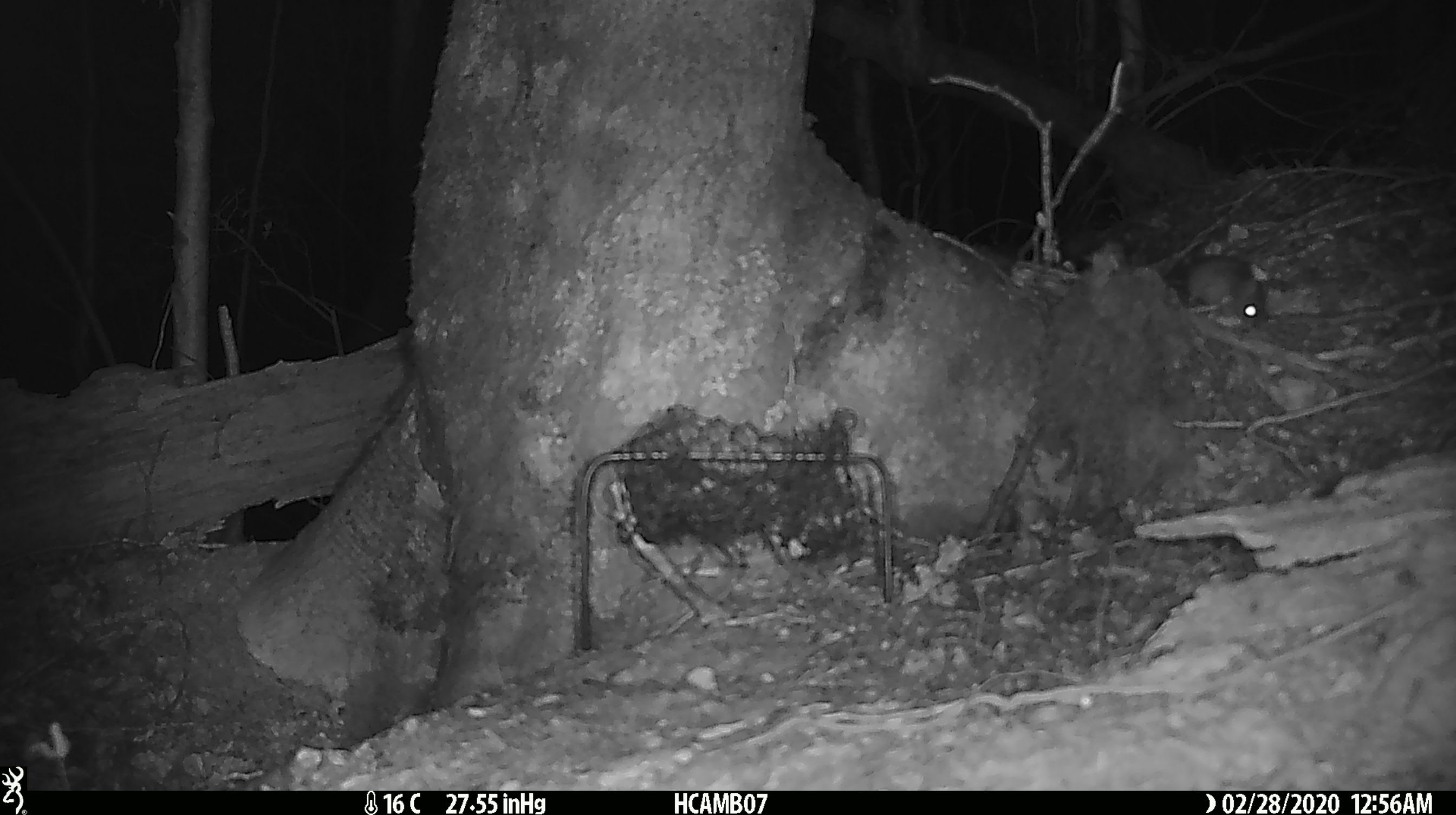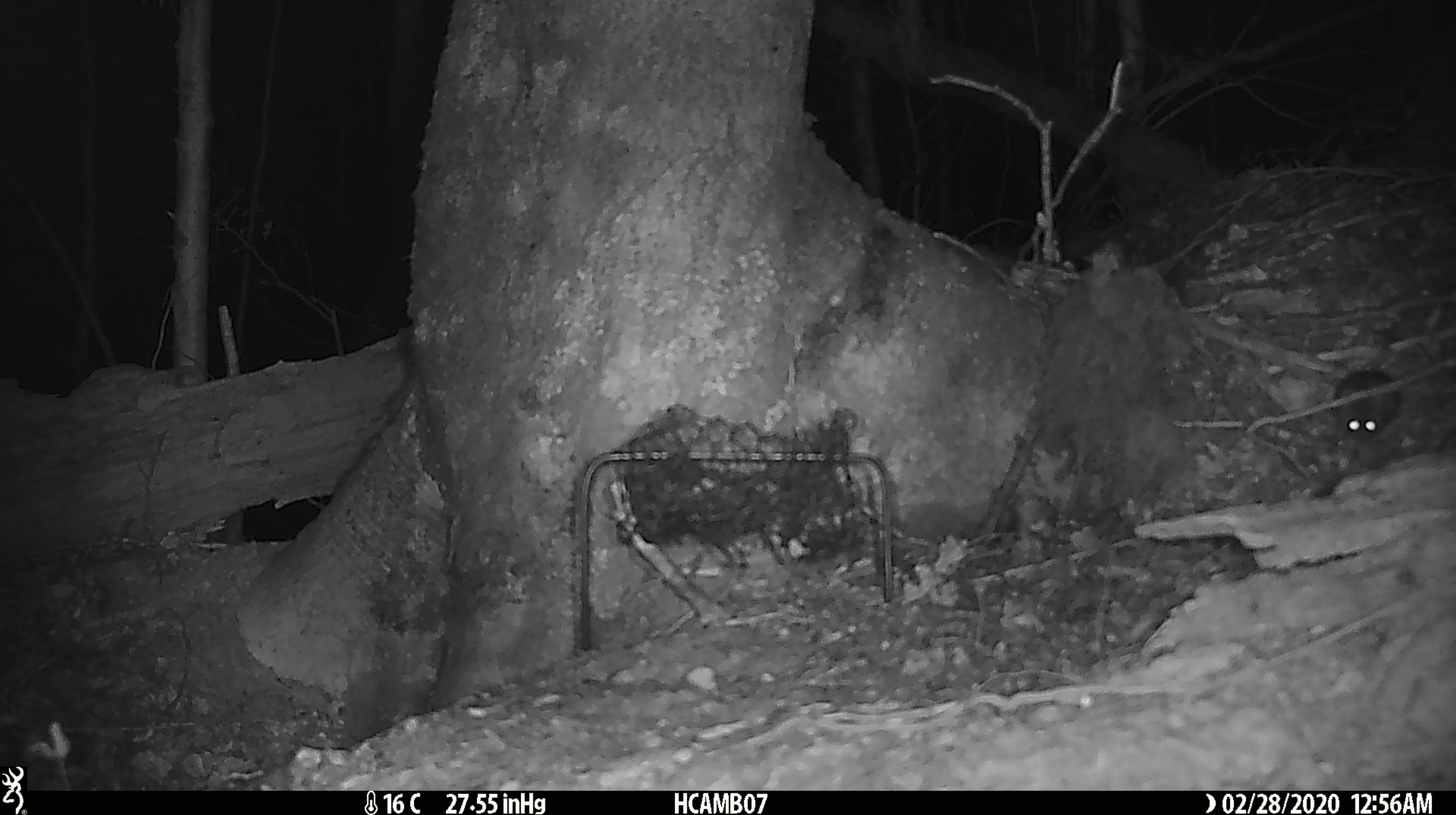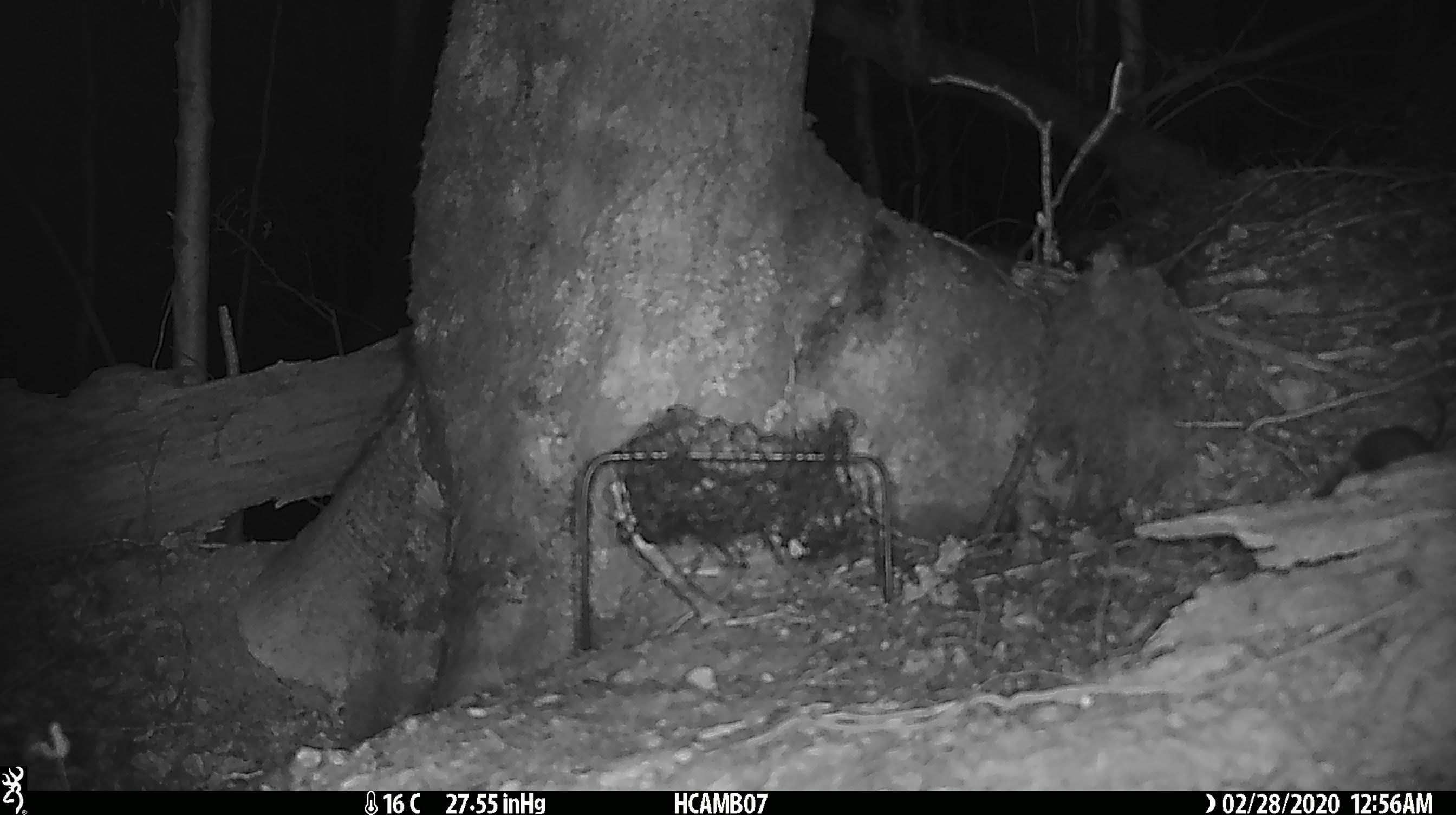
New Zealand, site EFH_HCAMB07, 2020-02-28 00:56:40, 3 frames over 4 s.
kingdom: Animalia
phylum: Chordata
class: Mammalia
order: Rodentia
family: Muridae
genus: Mus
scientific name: Mus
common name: mouse